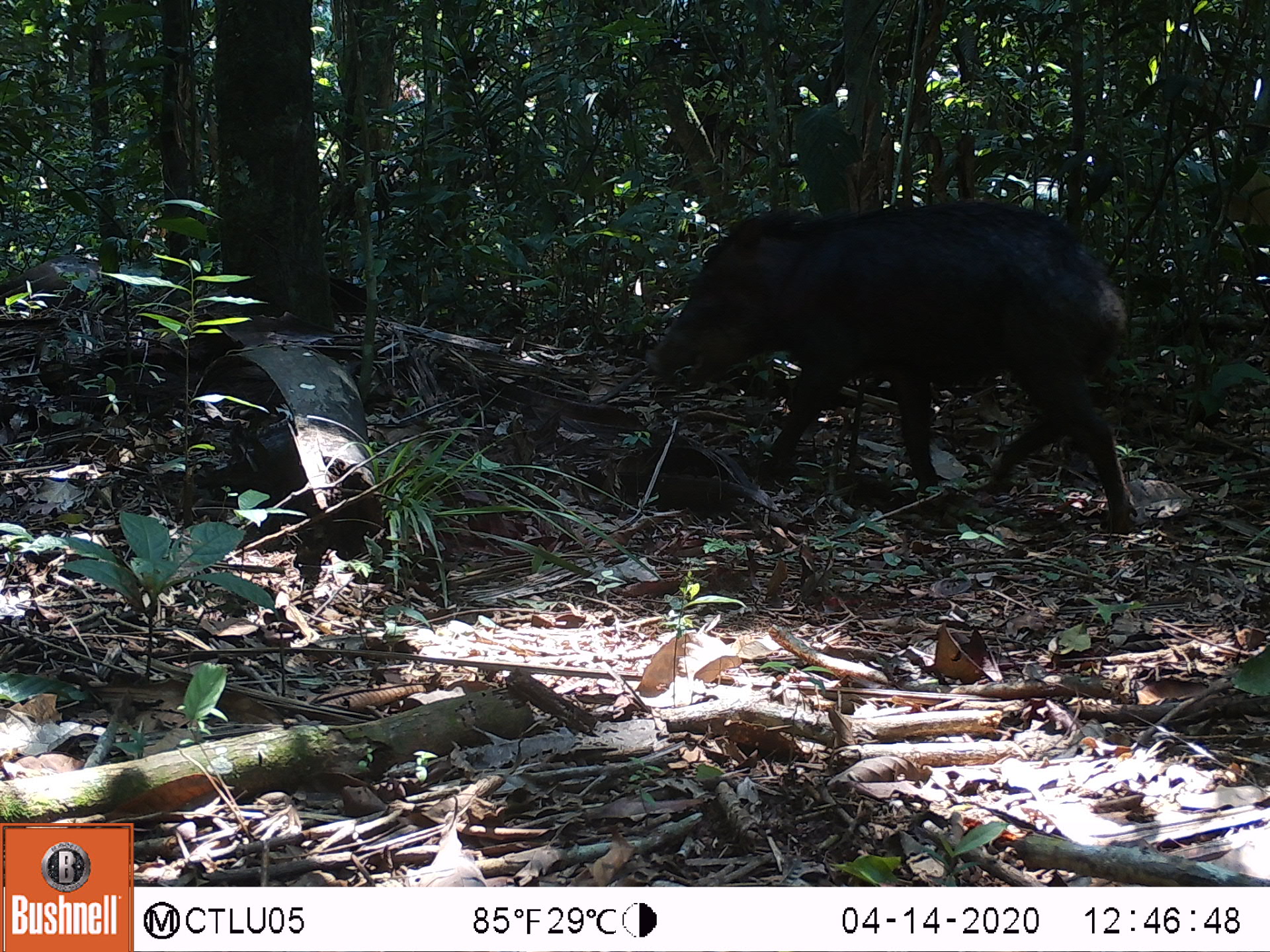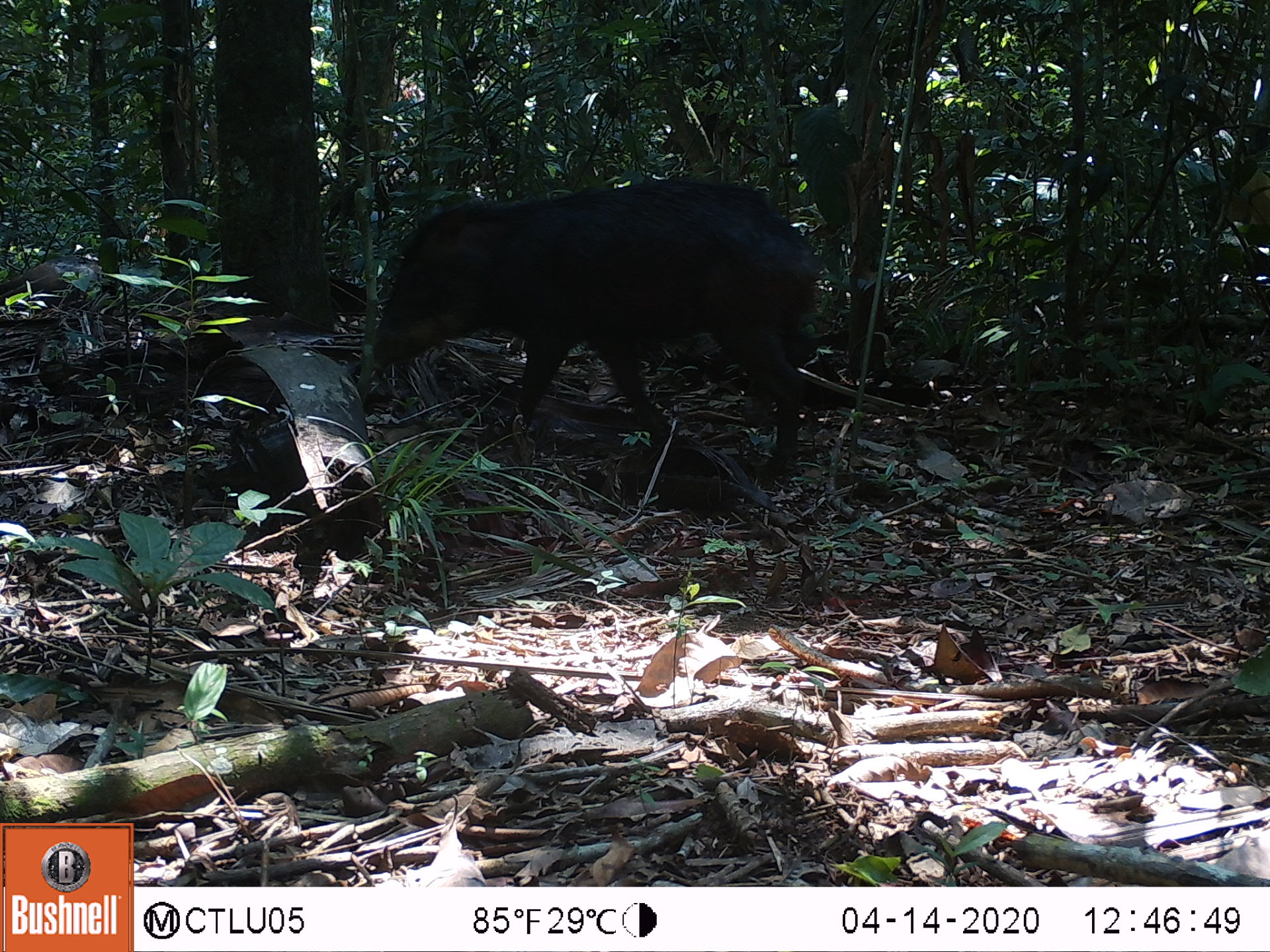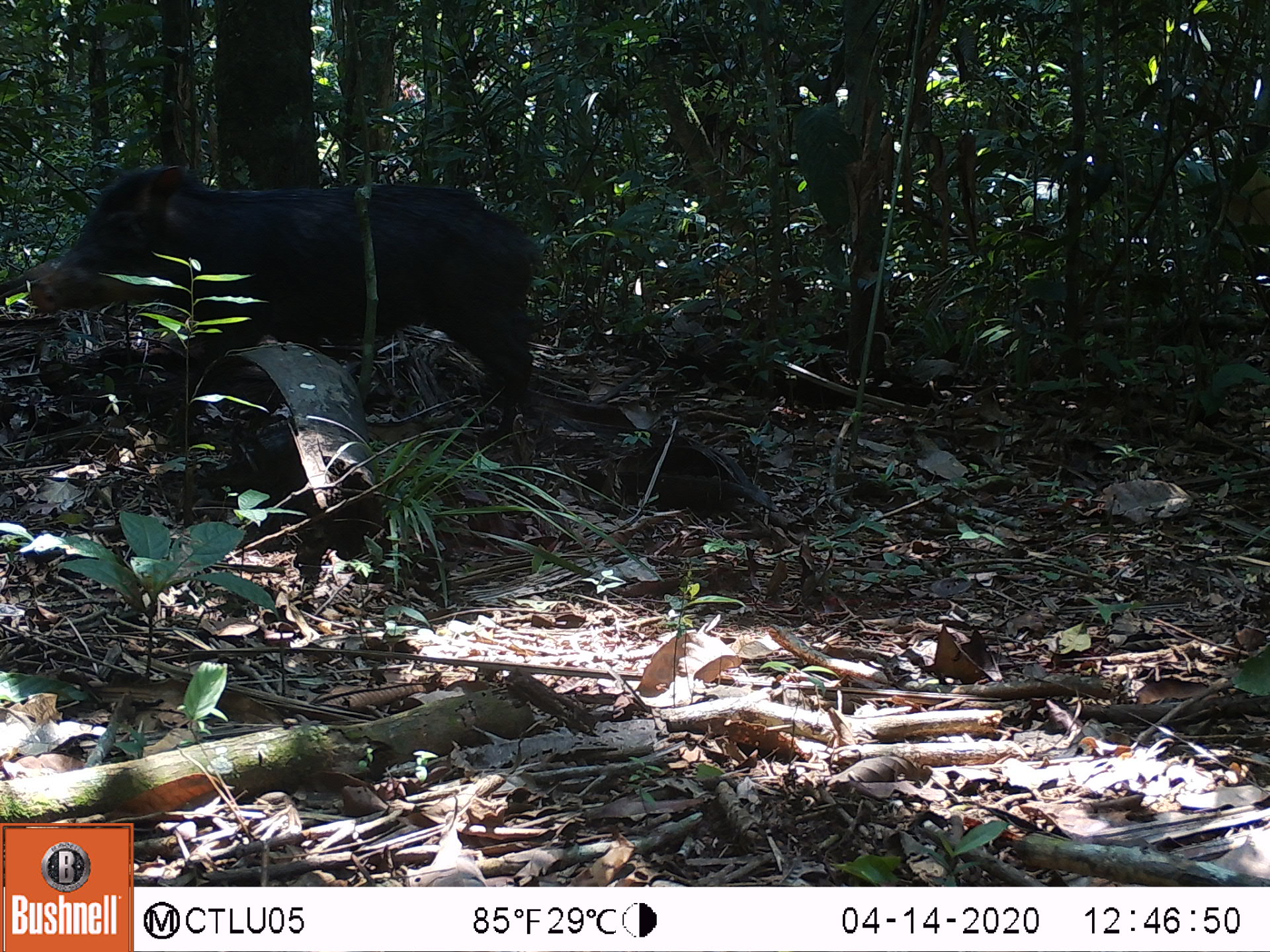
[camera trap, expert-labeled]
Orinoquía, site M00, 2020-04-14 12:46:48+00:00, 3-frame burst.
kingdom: Animalia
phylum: Chordata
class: Mammalia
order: Artiodactyla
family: Tayassuidae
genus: Tayassu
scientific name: Tayassu pecari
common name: white-lipped peccary